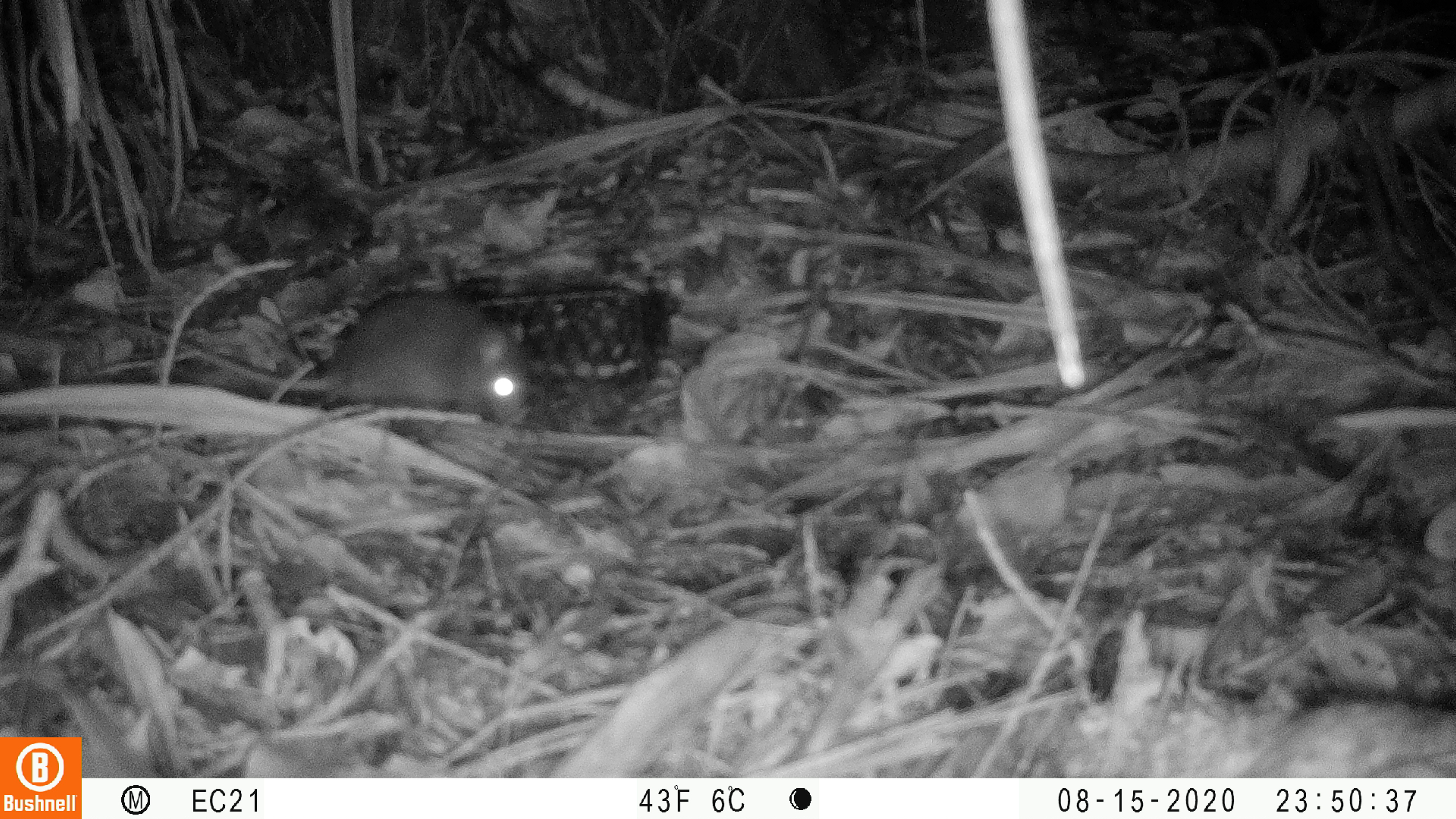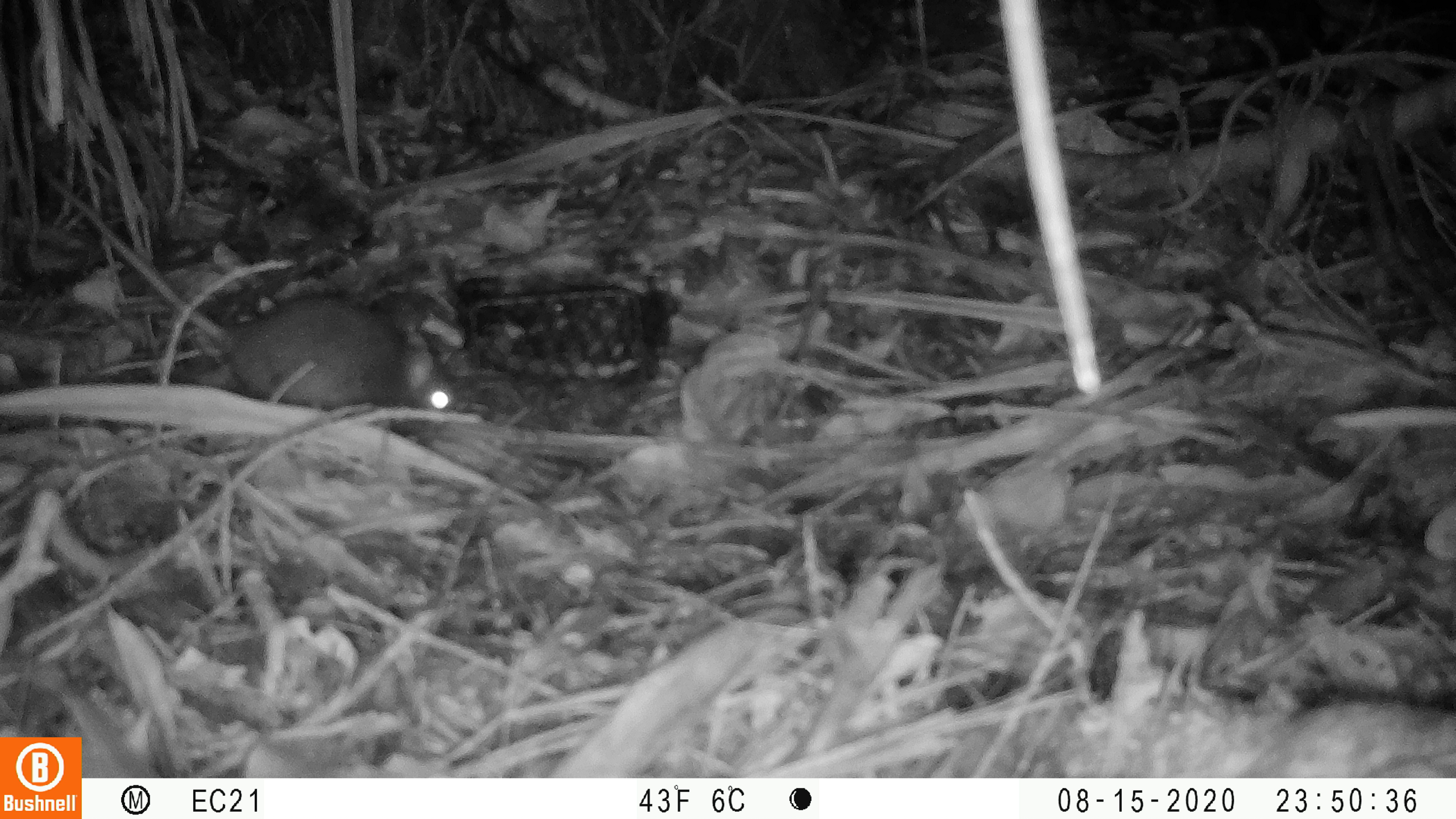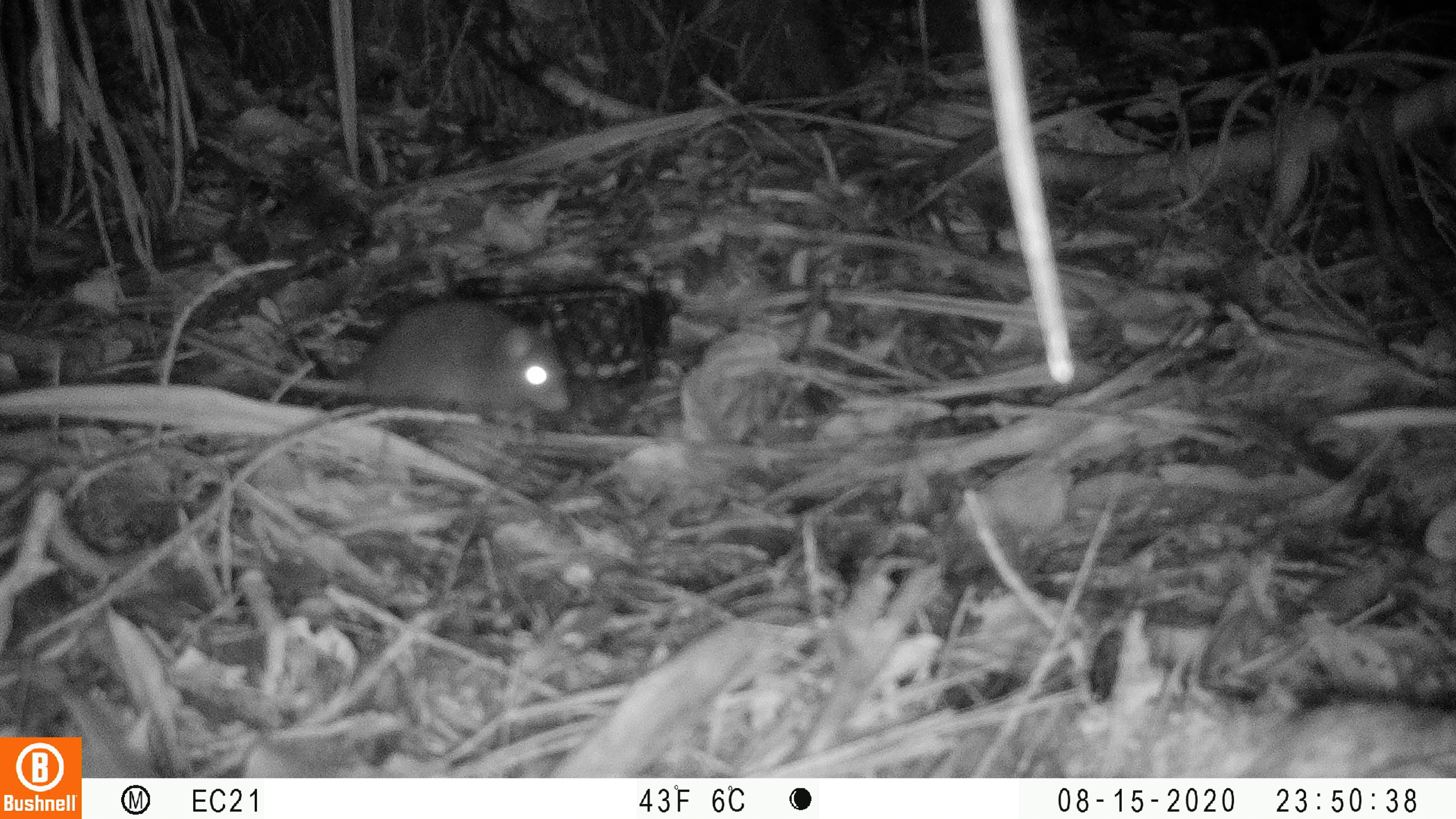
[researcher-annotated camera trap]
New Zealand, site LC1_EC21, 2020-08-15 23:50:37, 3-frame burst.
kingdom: Animalia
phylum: Chordata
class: Mammalia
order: Rodentia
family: Muridae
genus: Rattus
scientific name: Rattus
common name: rat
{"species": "rat (Rattus)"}